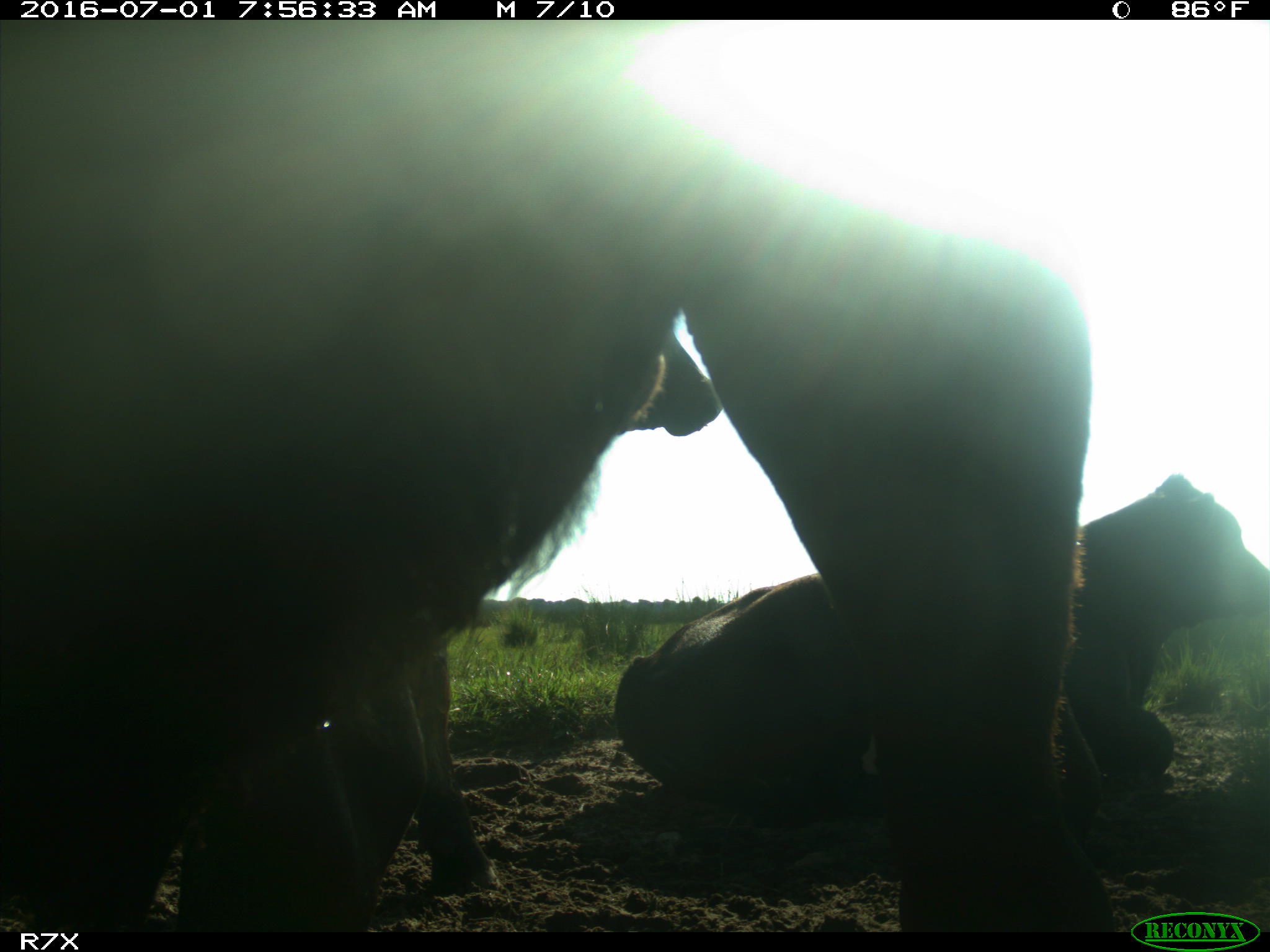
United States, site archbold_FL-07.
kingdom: Animalia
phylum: Chordata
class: Mammalia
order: Artiodactyla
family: Bovidae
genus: Bos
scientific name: Bos taurus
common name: domestic cow